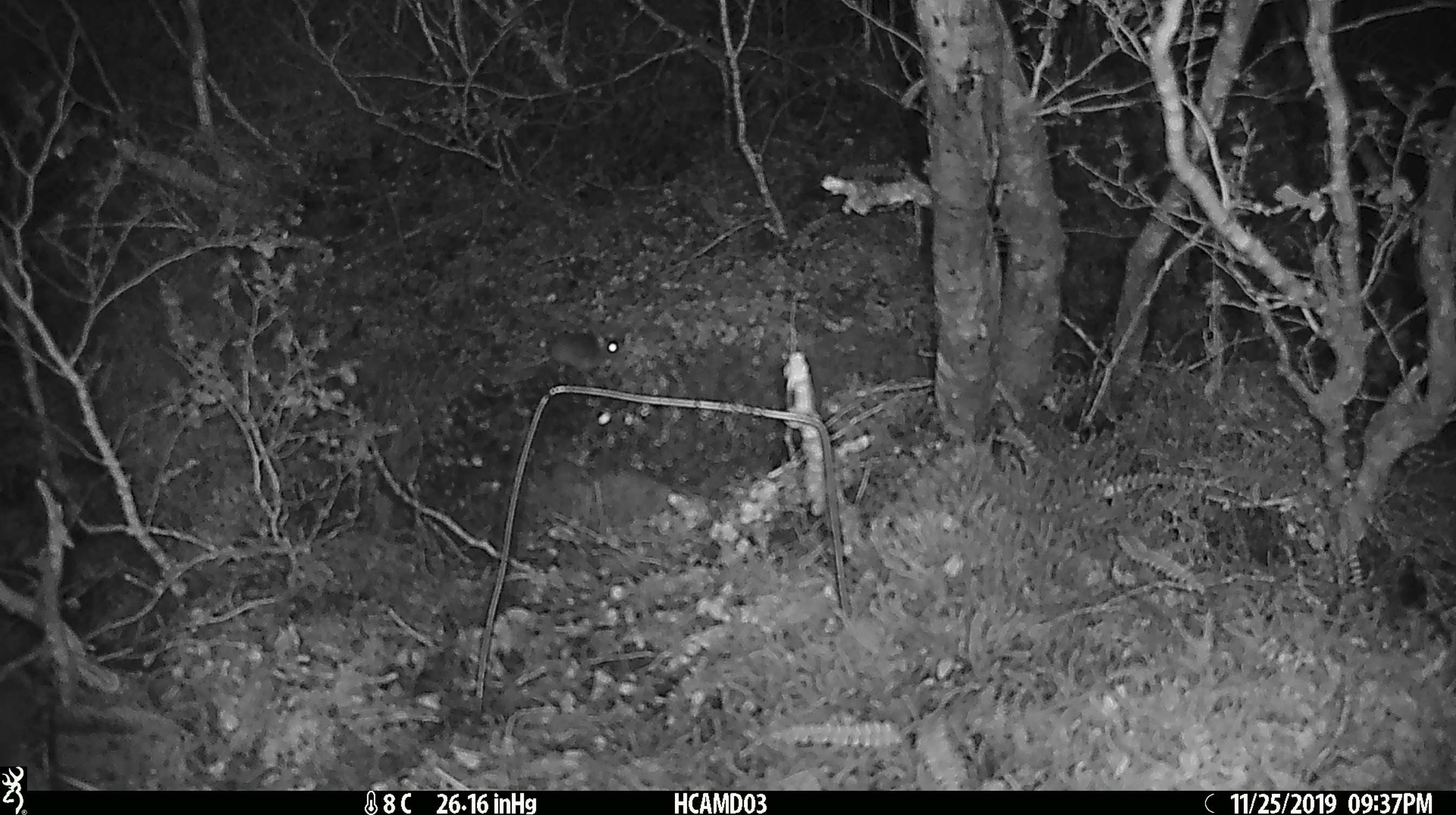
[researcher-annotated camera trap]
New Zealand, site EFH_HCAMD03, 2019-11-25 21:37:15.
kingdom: Animalia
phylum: Chordata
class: Mammalia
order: Rodentia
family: Muridae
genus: Mus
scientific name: Mus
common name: mouse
Mouse (Mus).